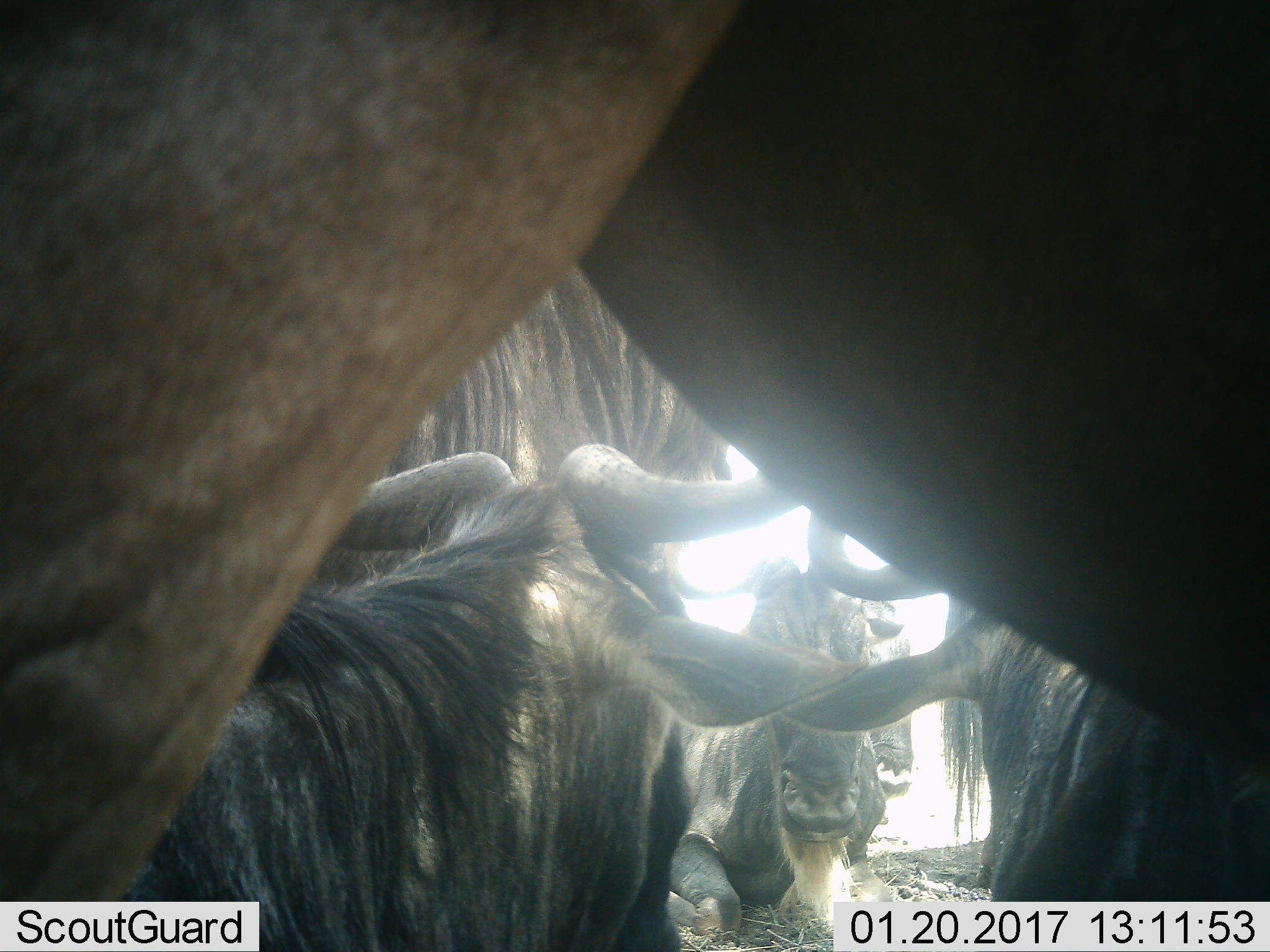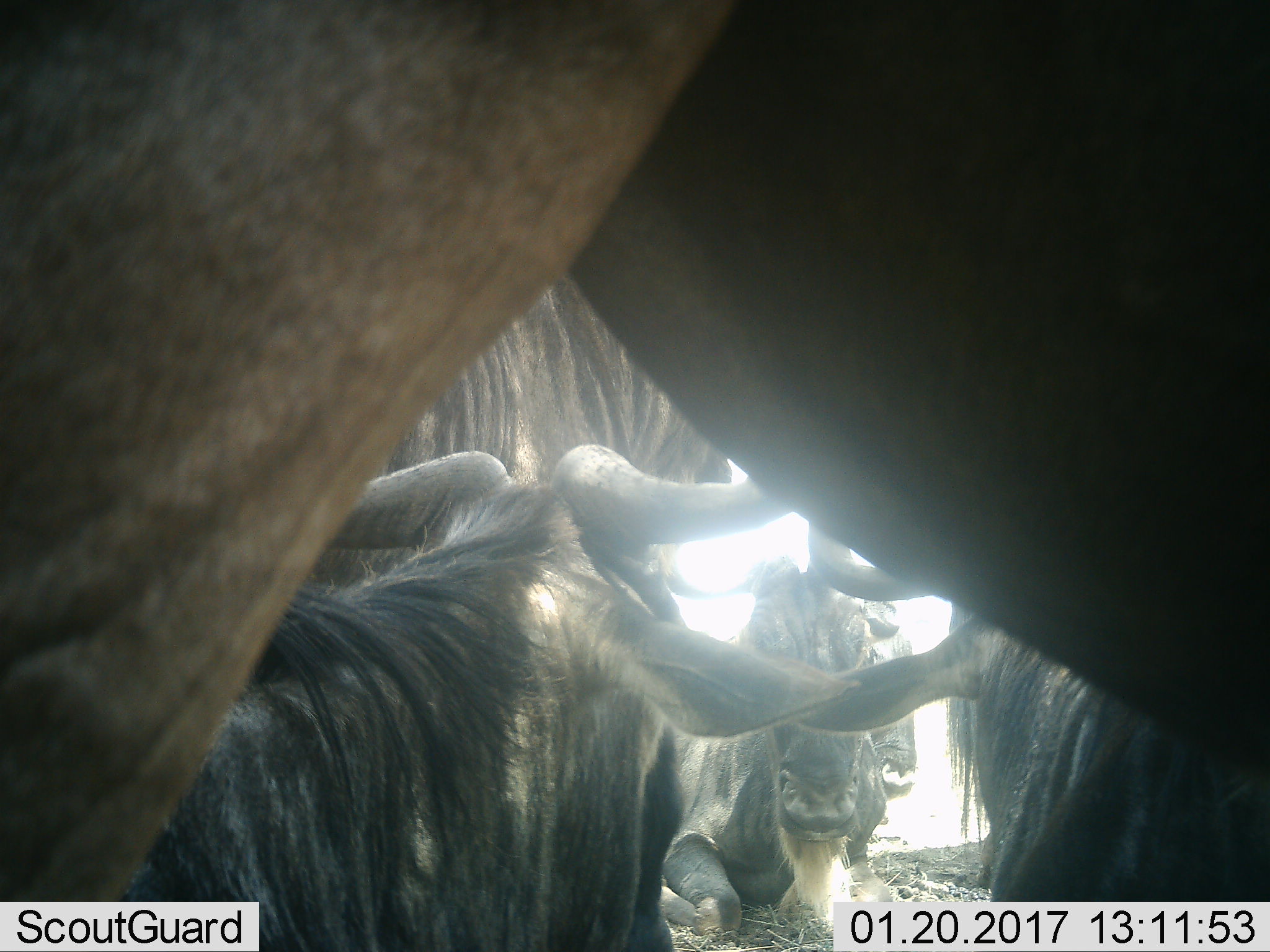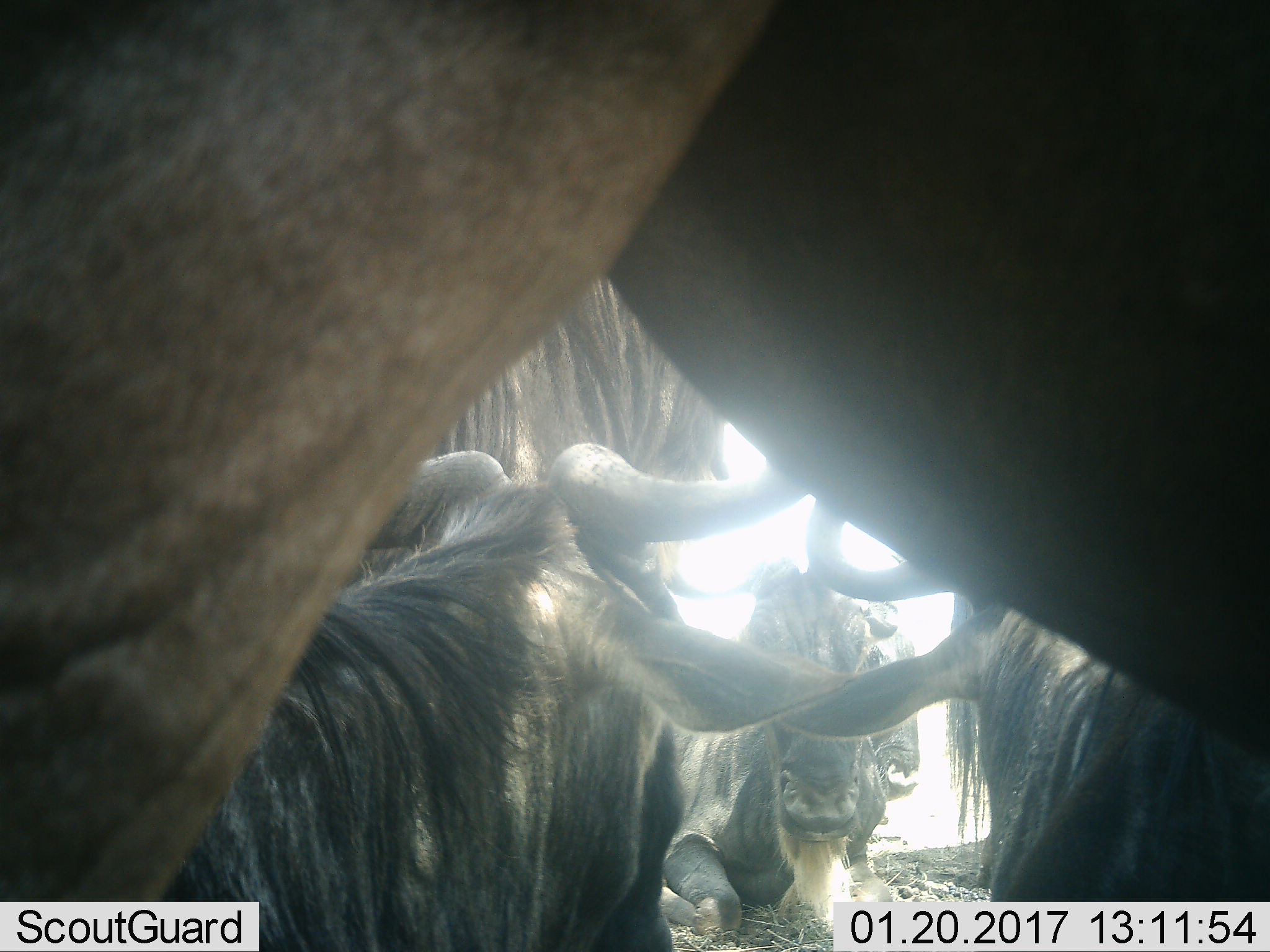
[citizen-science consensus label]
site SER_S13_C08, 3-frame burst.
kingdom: Animalia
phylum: Chordata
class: Mammalia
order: Artiodactyla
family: Bovidae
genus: Connochaetes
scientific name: Connochaetes taurinus taurinus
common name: blue wildebeest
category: wildebeestblue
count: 6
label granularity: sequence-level